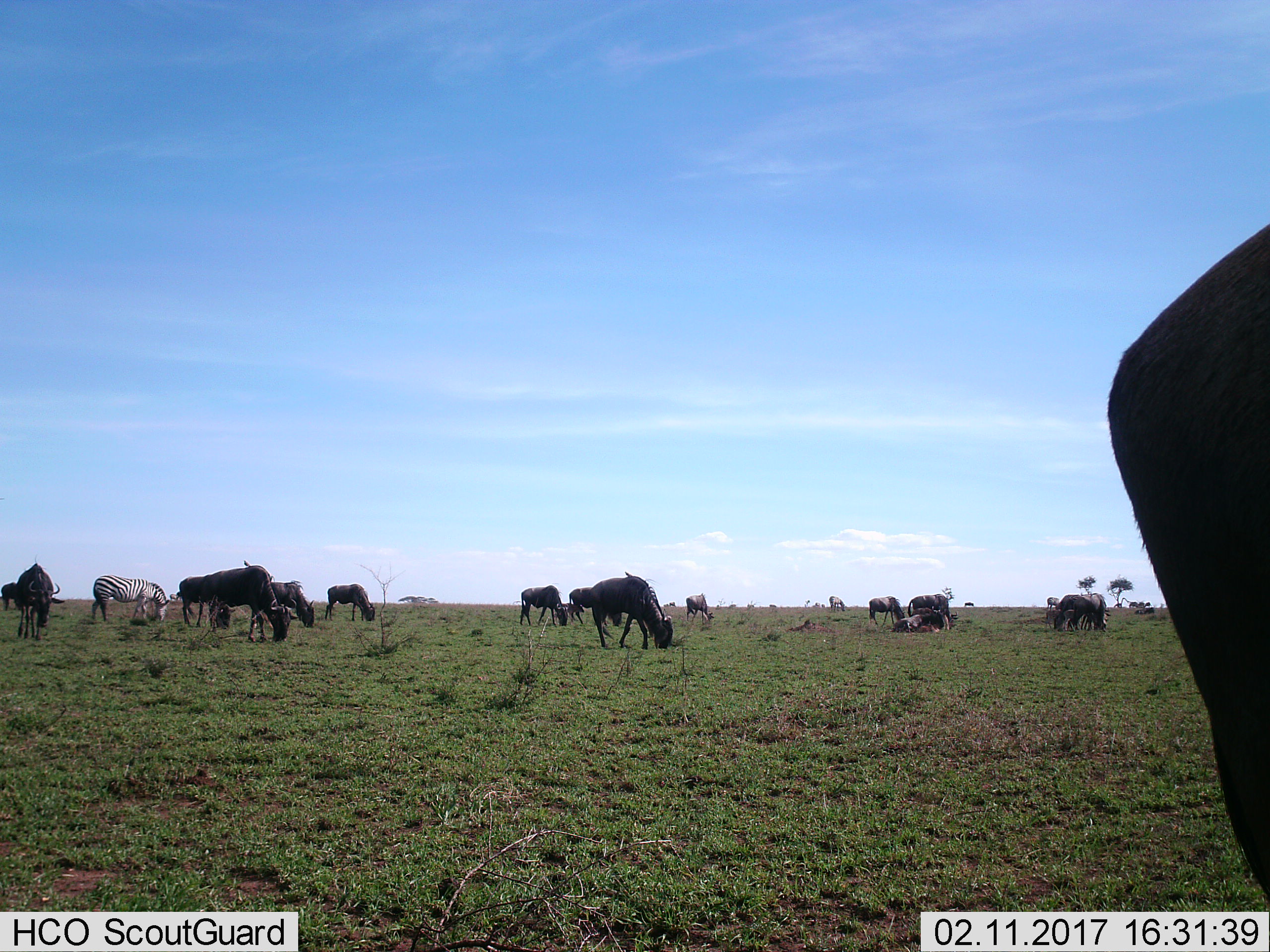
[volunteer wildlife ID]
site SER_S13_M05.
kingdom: Animalia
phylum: Chordata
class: Mammalia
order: Artiodactyla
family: Bovidae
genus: Connochaetes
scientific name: Connochaetes taurinus taurinus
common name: blue wildebeest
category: wildebeestblue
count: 11-50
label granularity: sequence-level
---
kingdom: Animalia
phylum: Chordata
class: Mammalia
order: Perissodactyla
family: Equidae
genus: Equus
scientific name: Equus quagga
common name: plains zebra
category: zebraplains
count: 1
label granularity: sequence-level